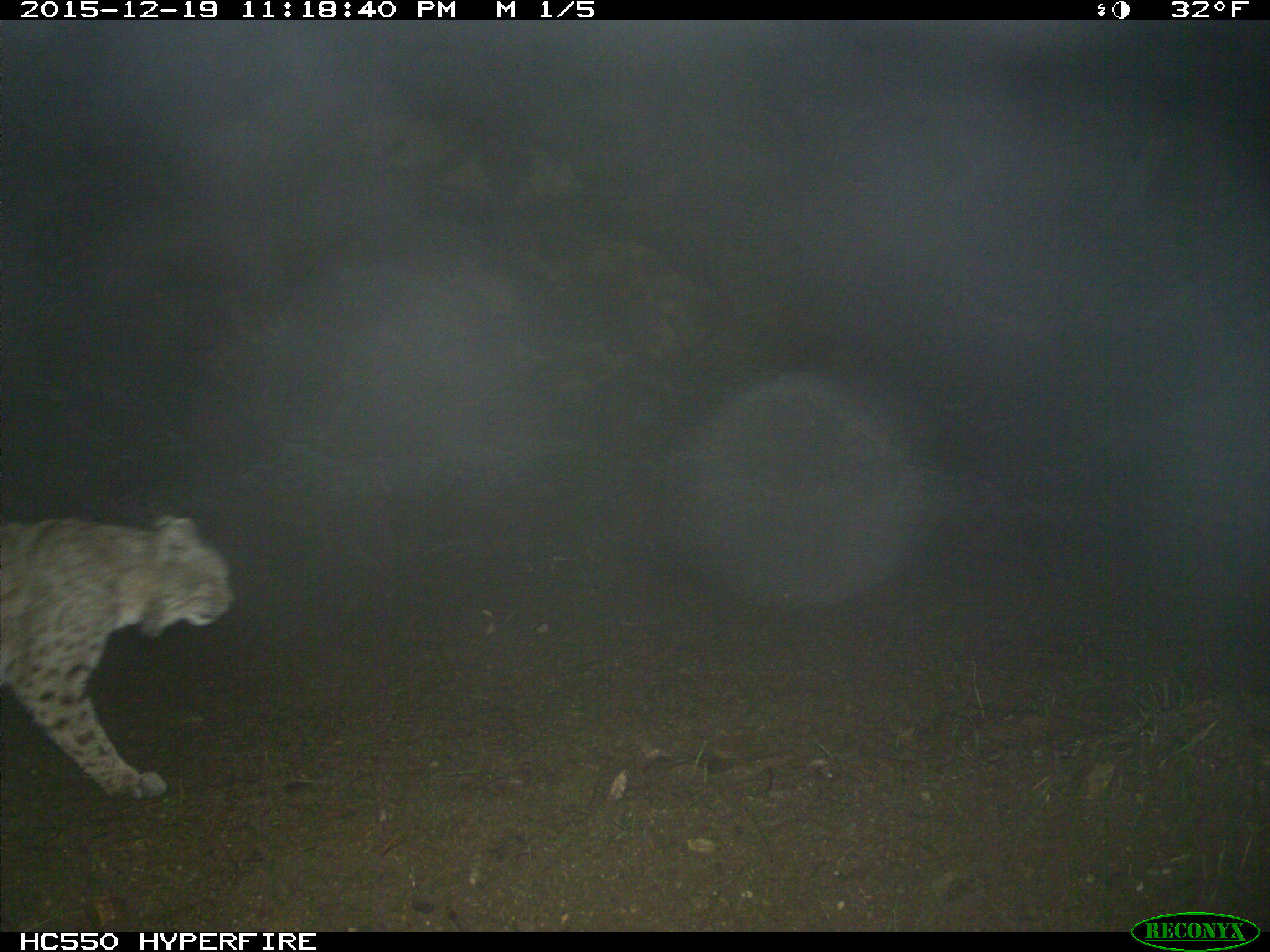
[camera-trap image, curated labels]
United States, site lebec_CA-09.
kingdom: Animalia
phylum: Chordata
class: Mammalia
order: Carnivora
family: Felidae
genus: Lynx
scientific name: Lynx rufus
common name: bobcat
Lynx rufus (bobcat).